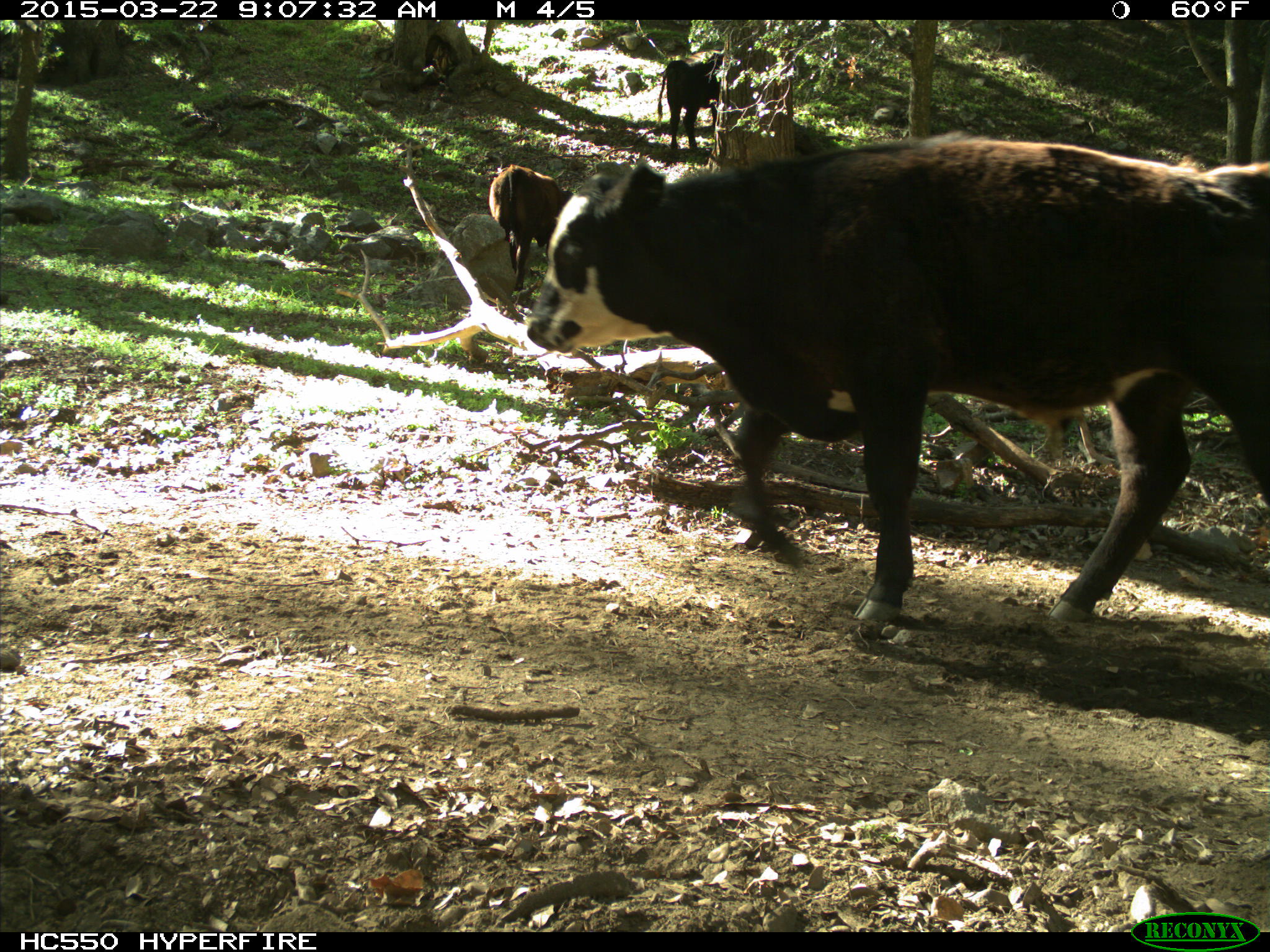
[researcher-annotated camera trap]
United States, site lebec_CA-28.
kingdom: Animalia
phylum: Chordata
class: Mammalia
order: Artiodactyla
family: Bovidae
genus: Bos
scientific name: Bos taurus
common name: domestic cow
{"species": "Bos taurus (domestic cow)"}